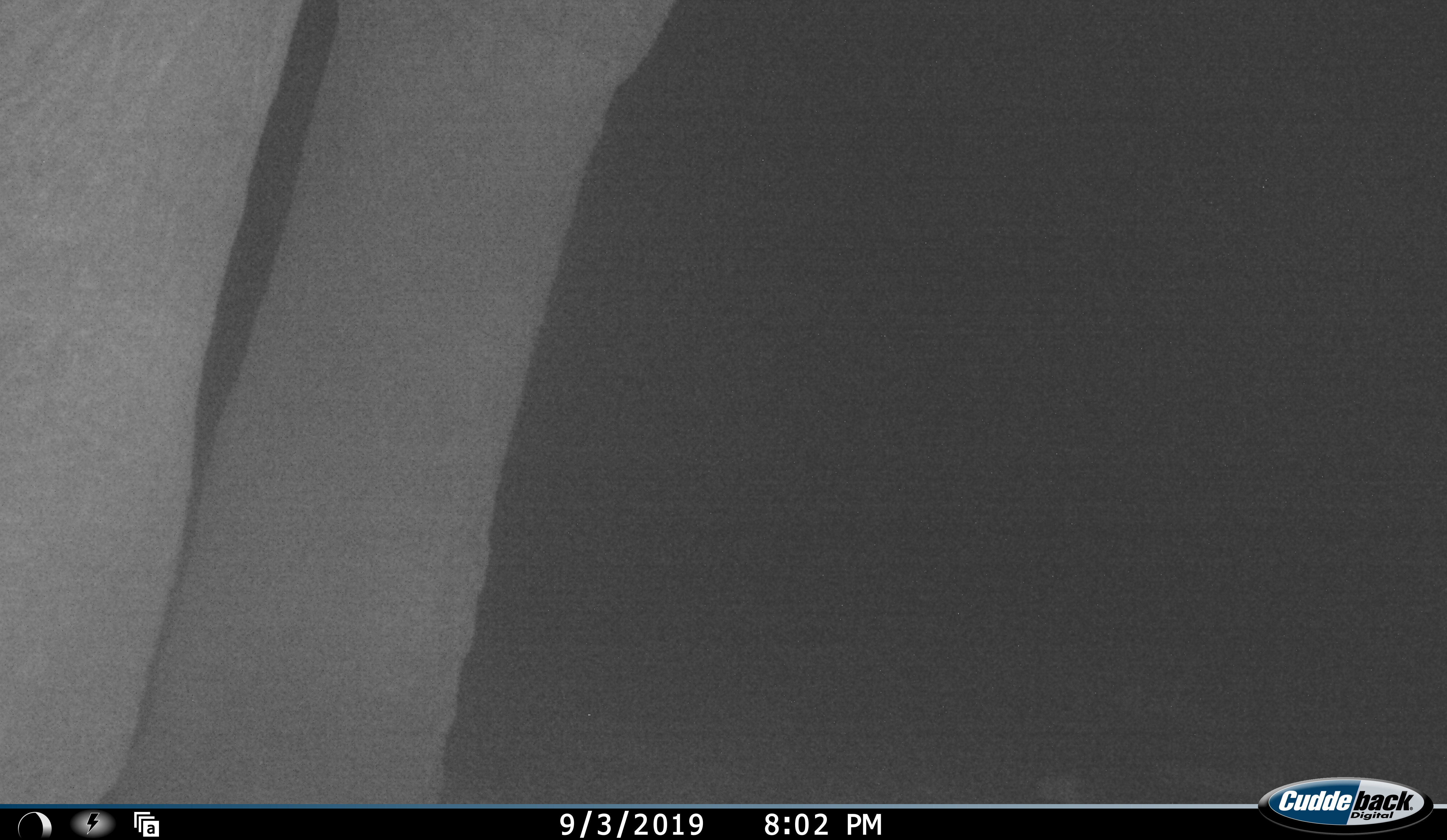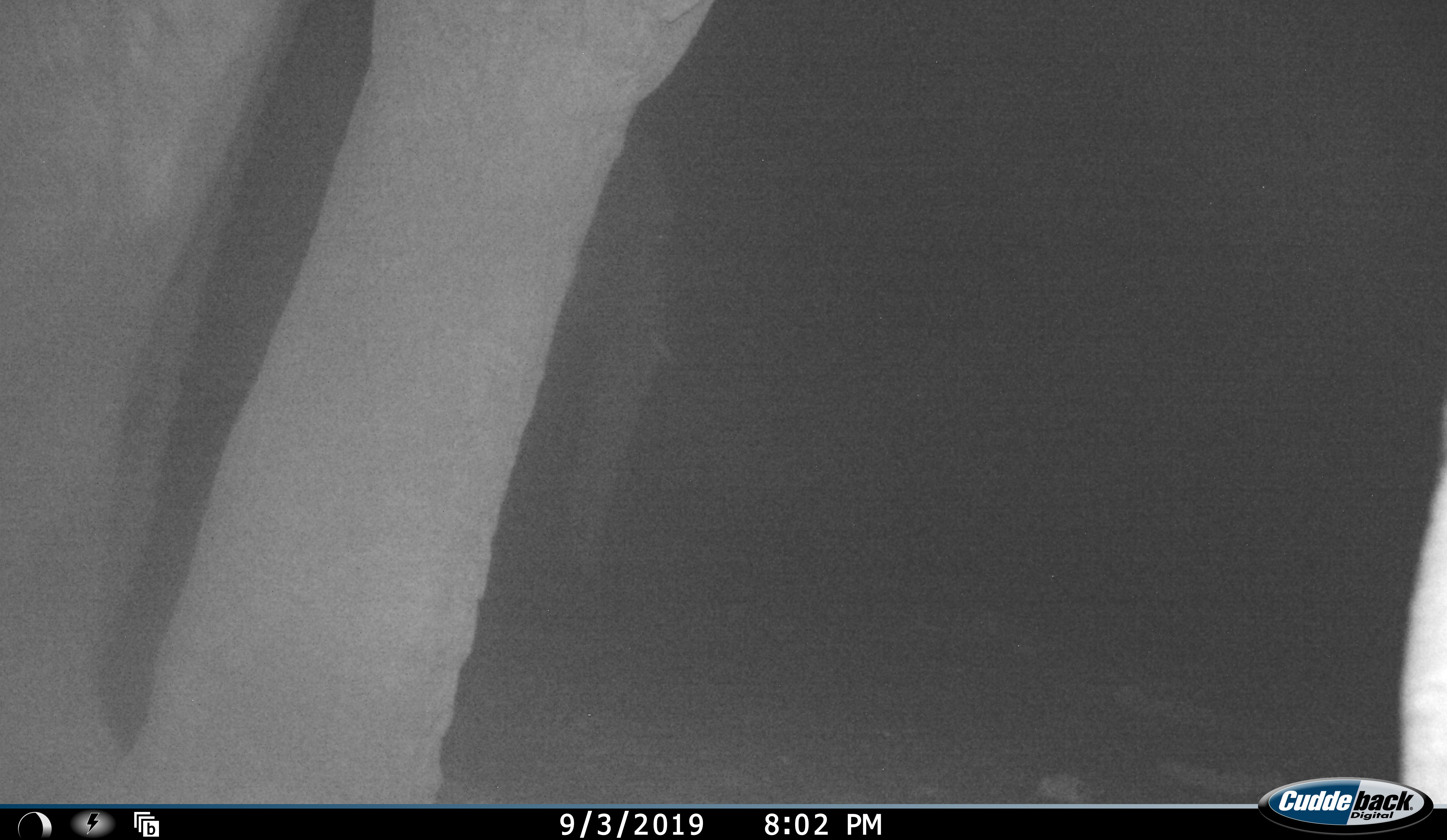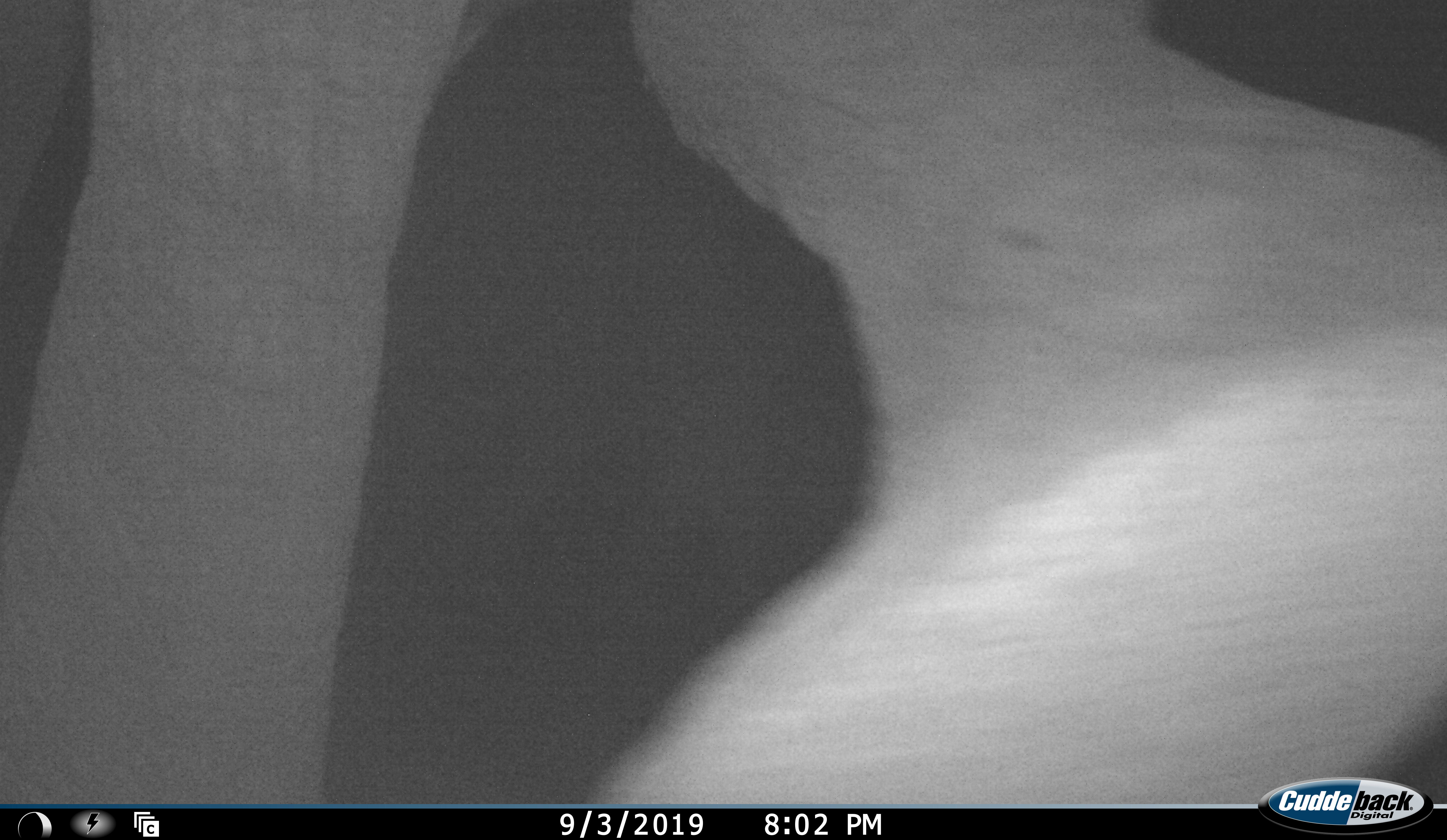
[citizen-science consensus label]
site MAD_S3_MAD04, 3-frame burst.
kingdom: Animalia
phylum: Chordata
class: Mammalia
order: Proboscidea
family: Elephantidae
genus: Loxodonta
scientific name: Loxodonta africana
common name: african bush elephant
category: elephant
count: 1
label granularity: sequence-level